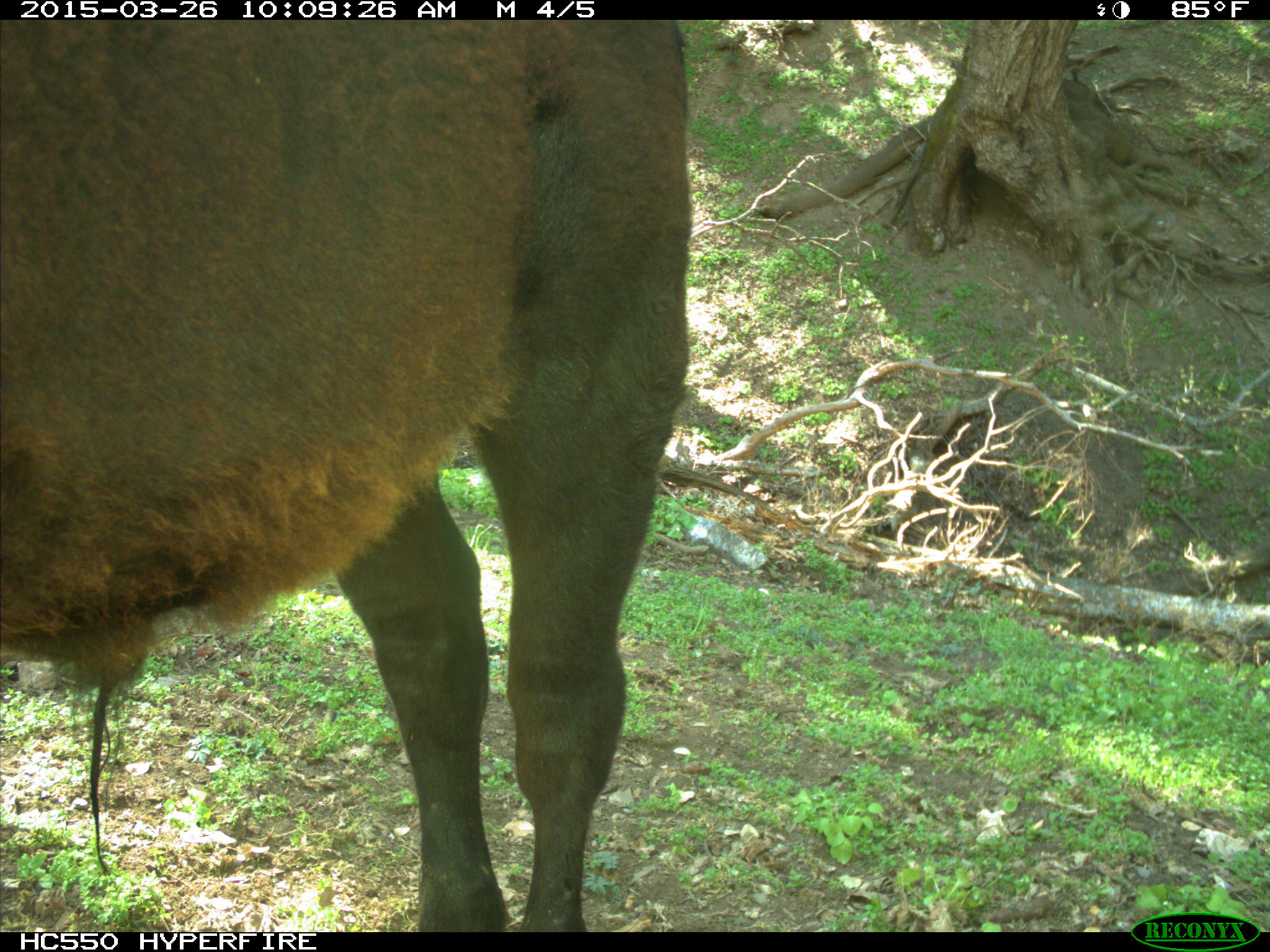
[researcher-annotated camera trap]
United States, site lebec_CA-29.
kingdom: Animalia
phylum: Chordata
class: Mammalia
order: Artiodactyla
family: Bovidae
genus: Bos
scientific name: Bos taurus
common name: domestic cow